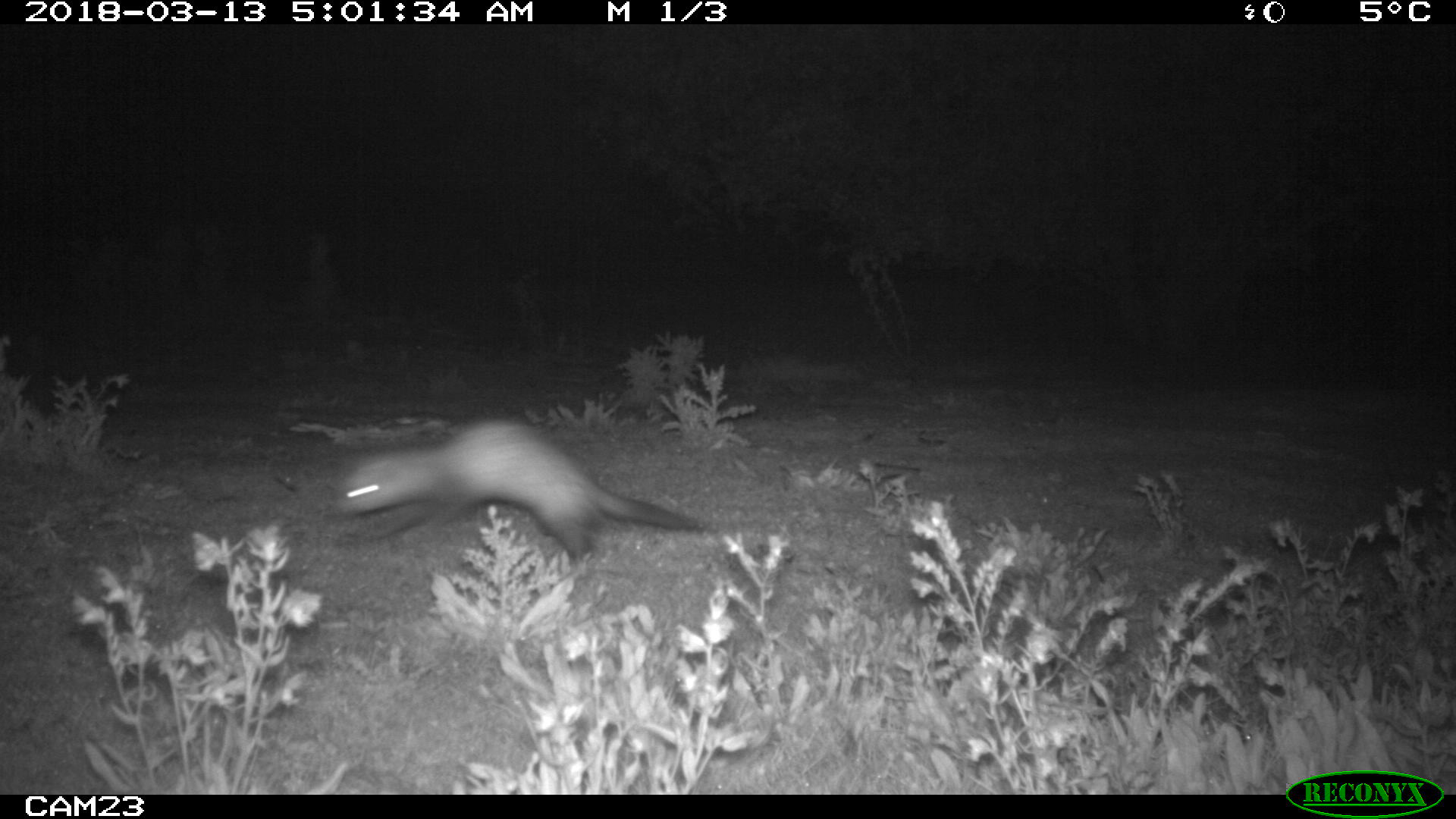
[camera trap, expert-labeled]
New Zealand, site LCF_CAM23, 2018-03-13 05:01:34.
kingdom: Animalia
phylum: Chordata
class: Mammalia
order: Carnivora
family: Mustelidae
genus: Mustela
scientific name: Mustela furo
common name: ferret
Ferret (Mustela furo).